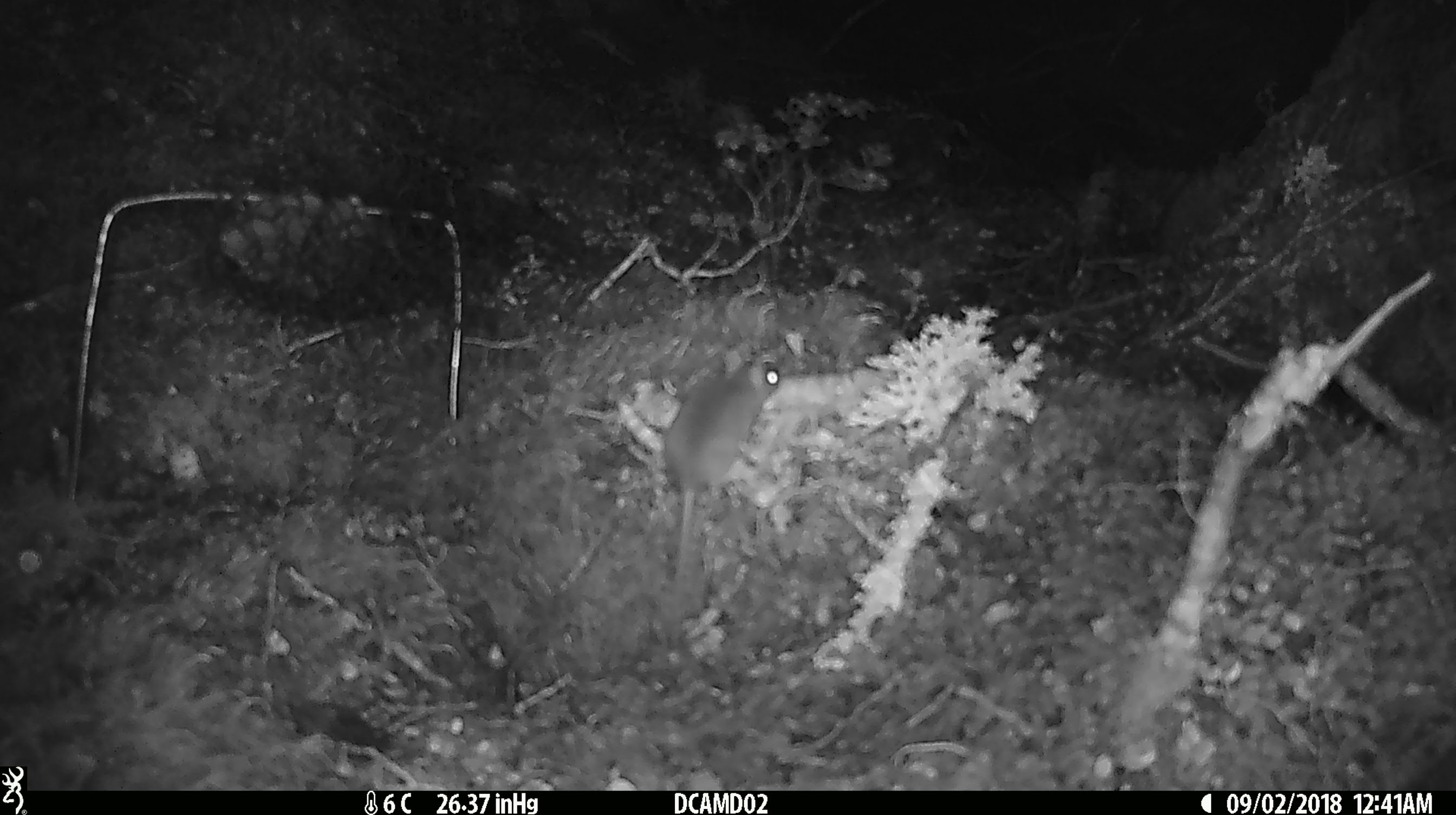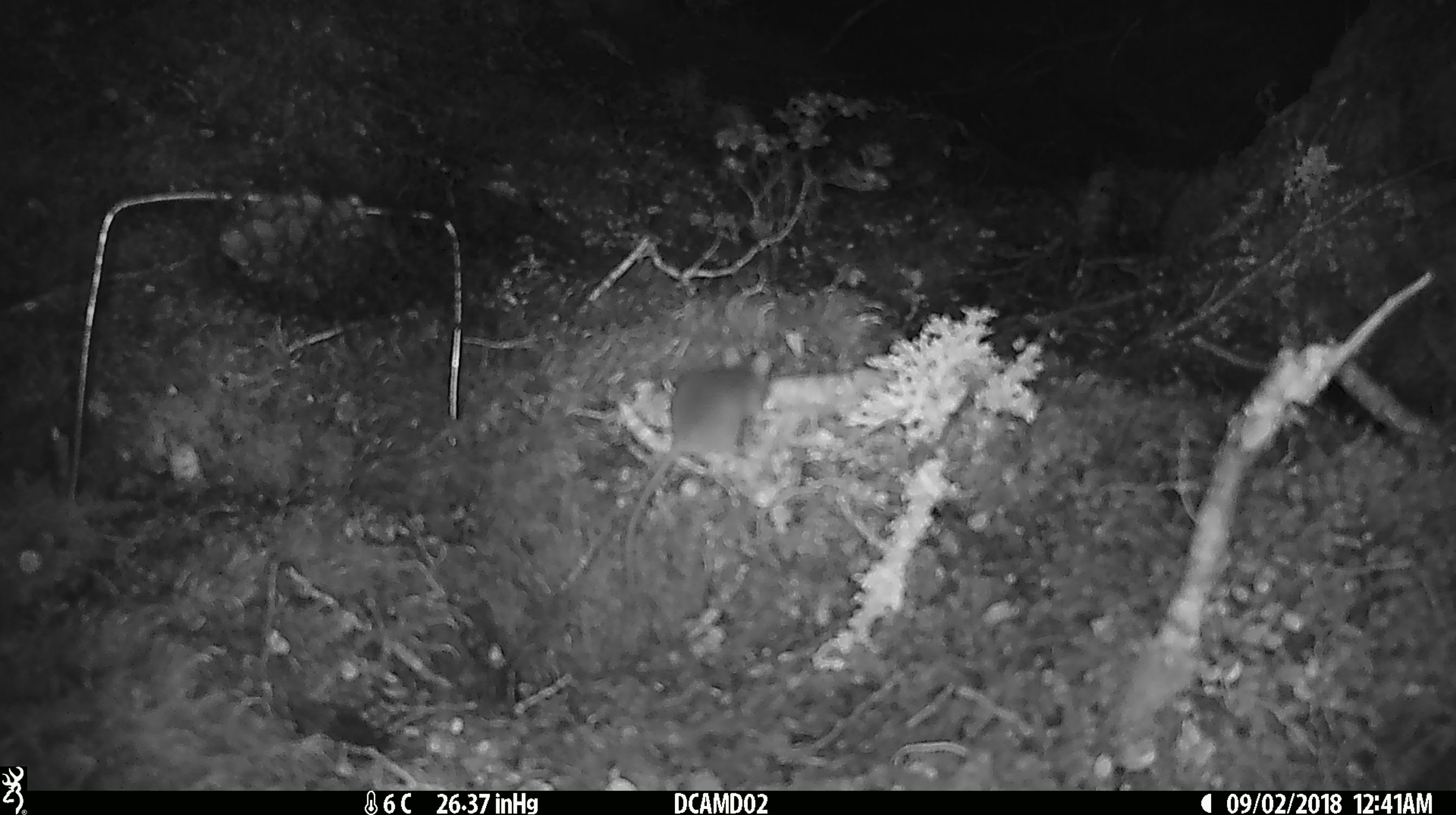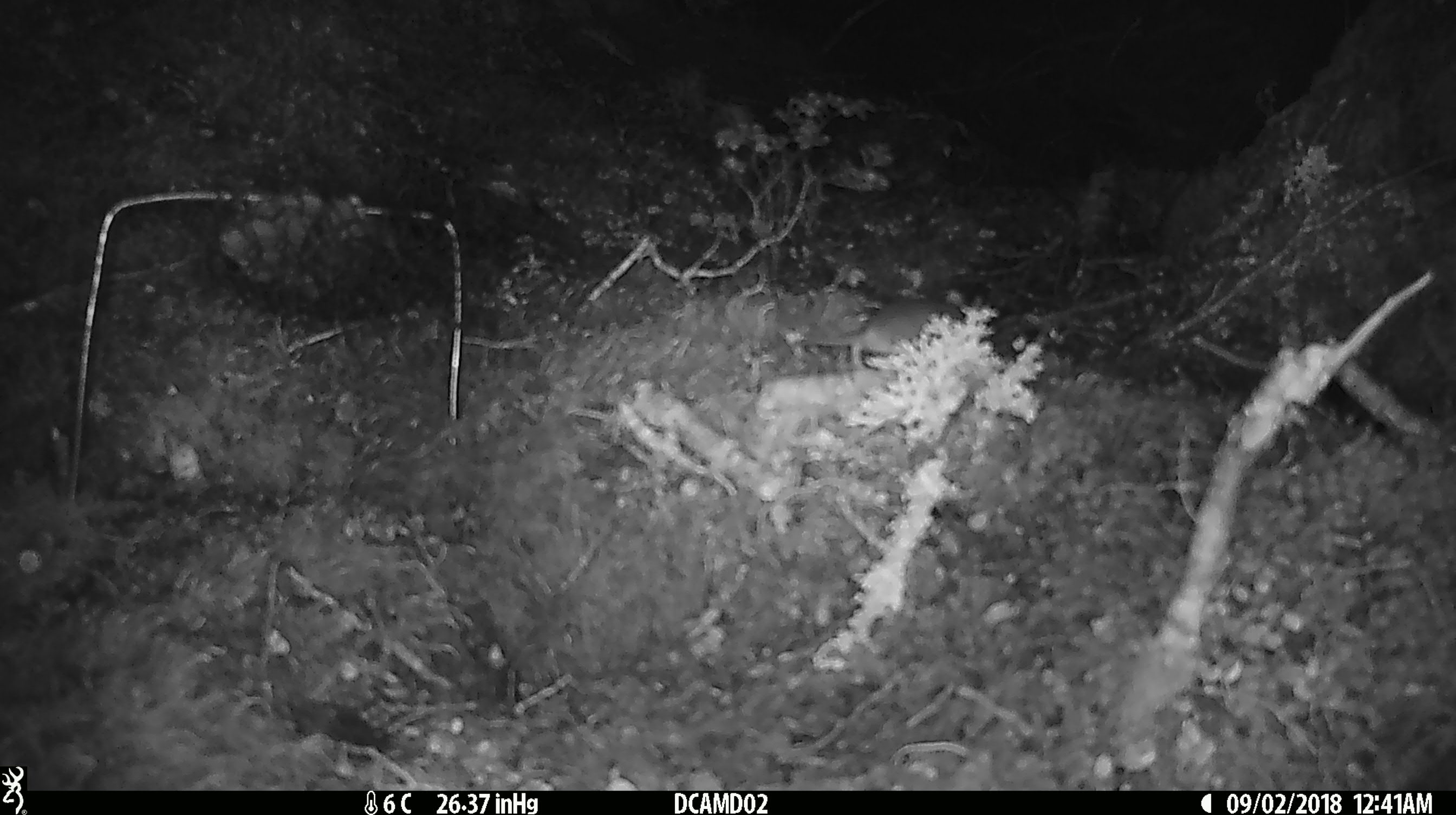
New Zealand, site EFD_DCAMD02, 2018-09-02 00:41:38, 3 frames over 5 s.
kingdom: Animalia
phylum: Chordata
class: Mammalia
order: Rodentia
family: Muridae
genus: Mus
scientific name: Mus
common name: mouse